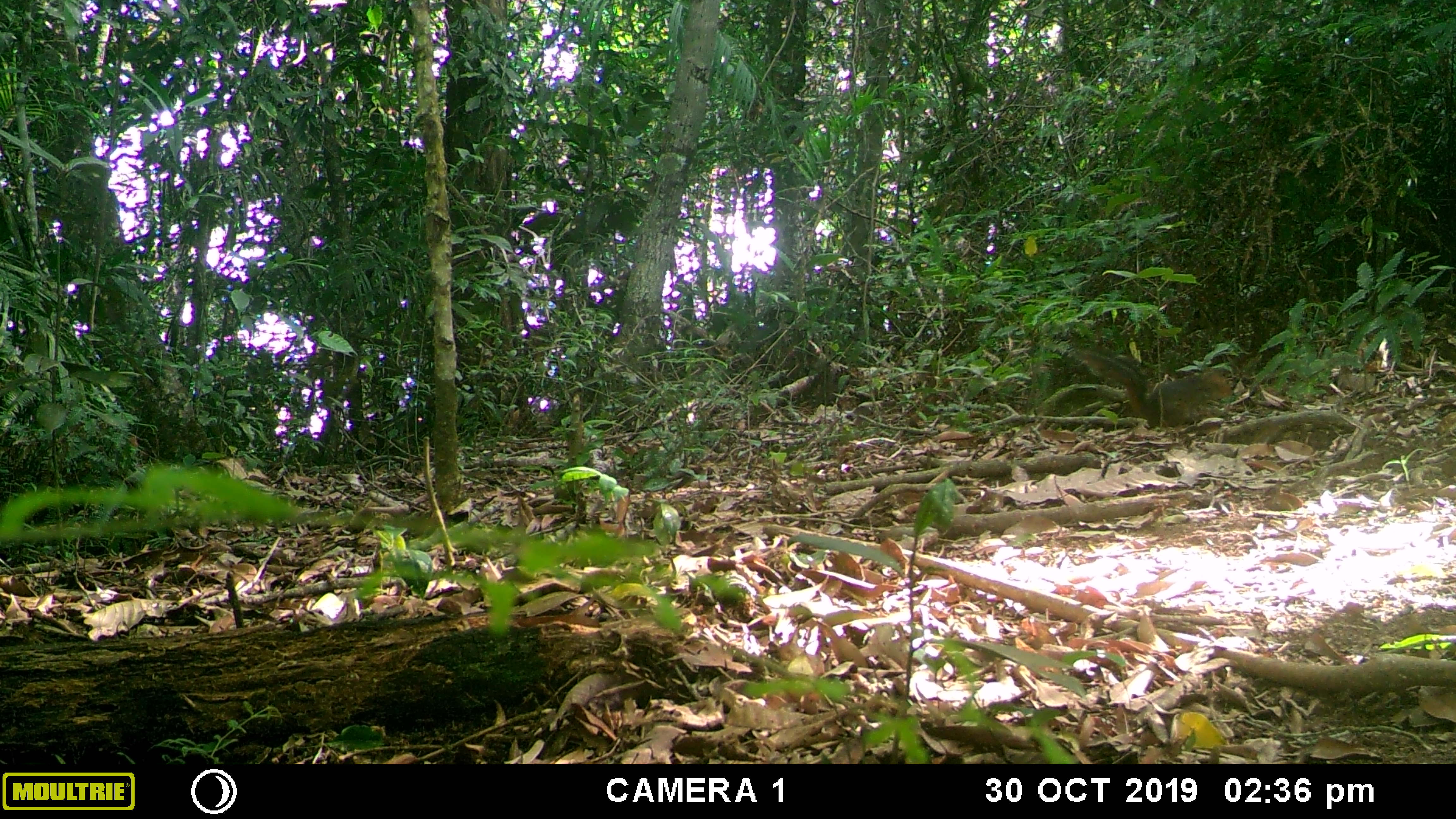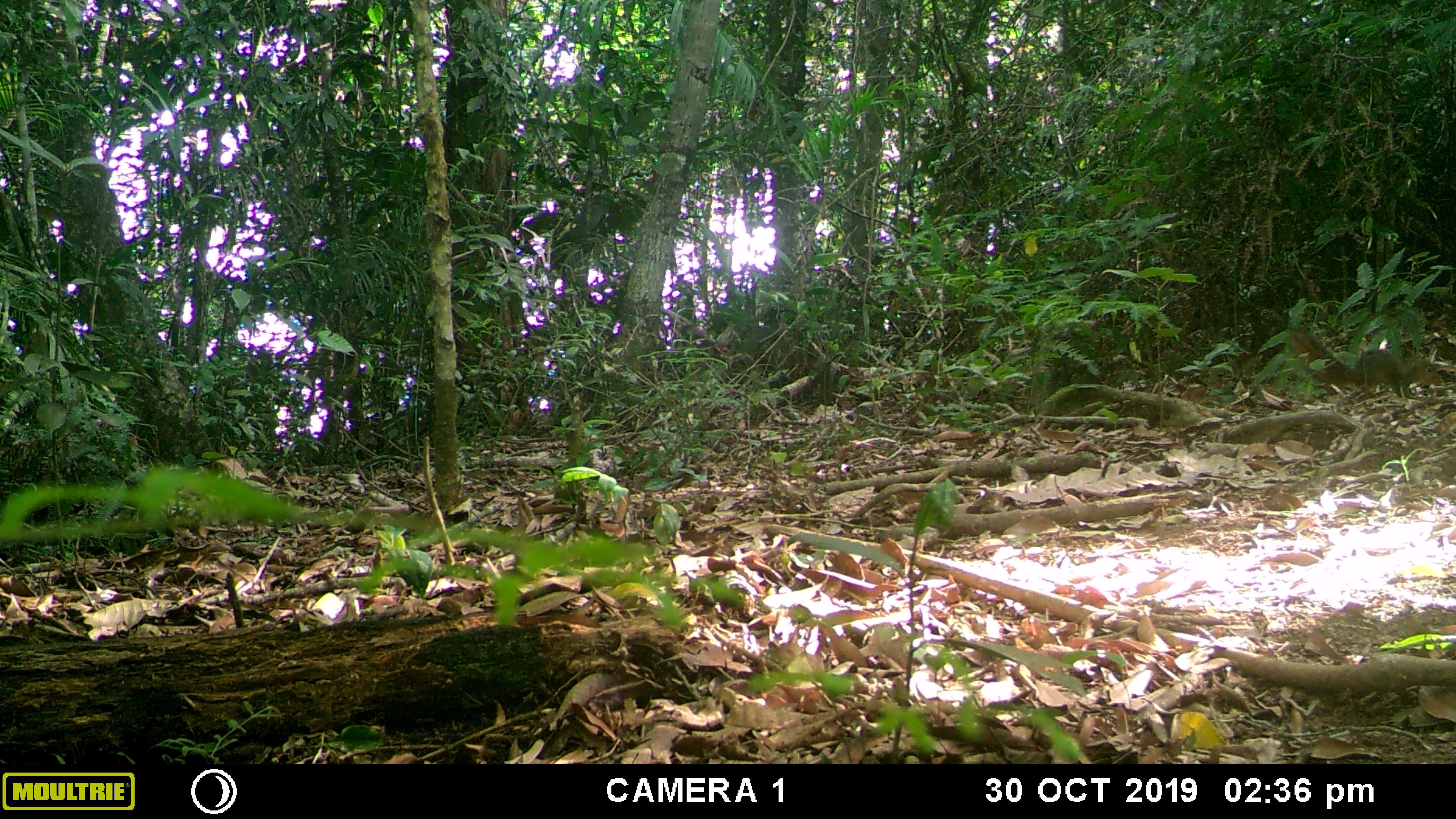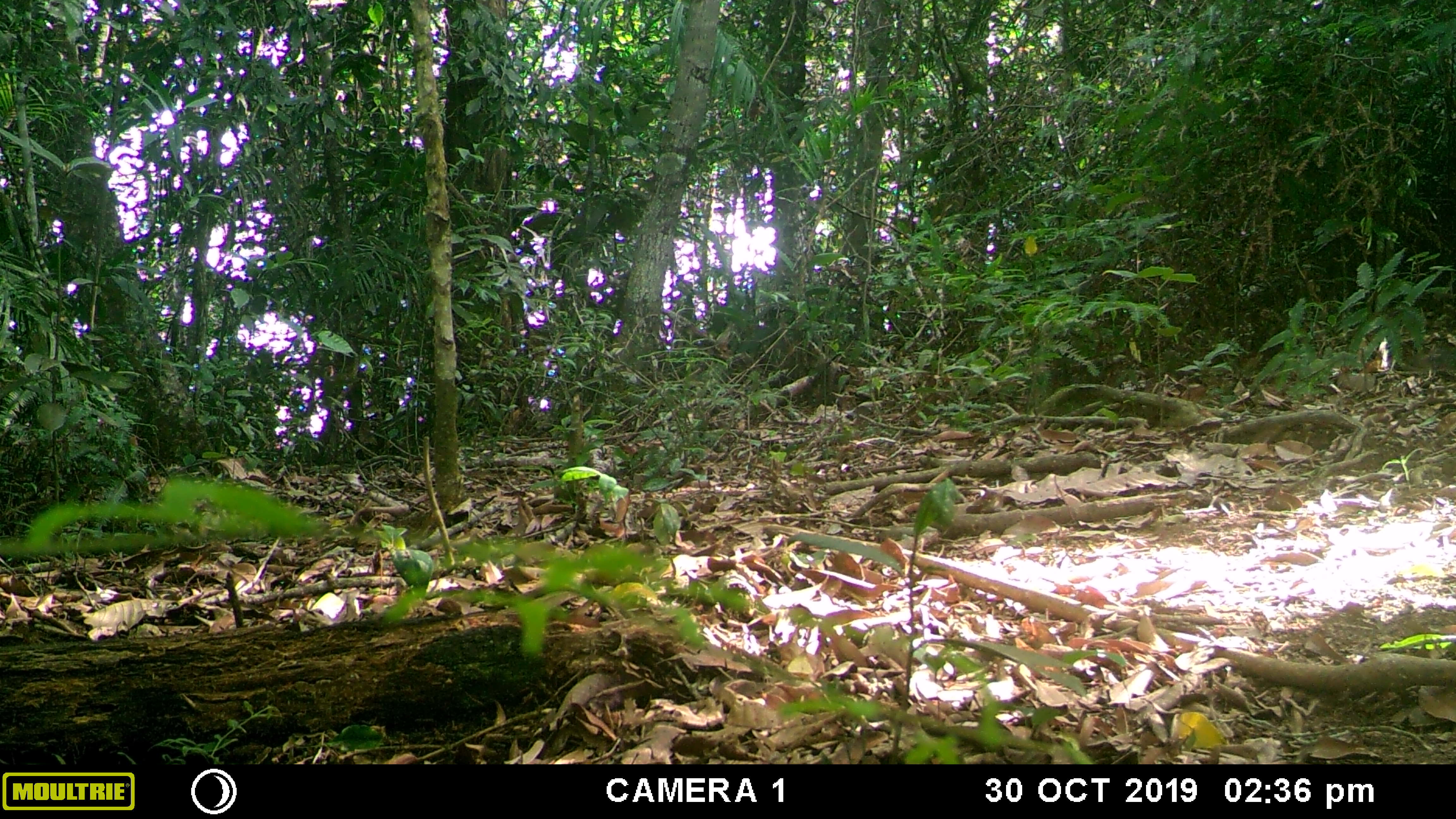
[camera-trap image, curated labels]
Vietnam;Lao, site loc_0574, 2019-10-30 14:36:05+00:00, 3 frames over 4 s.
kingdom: Animalia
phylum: Chordata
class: Mammalia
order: Rodentia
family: Sciuridae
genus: Dremomys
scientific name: Dremomys rufigenis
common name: red-cheeked squirrel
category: red cheeked squirrel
Red cheeked squirrel (red-cheeked squirrel) (Dremomys rufigenis). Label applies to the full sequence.